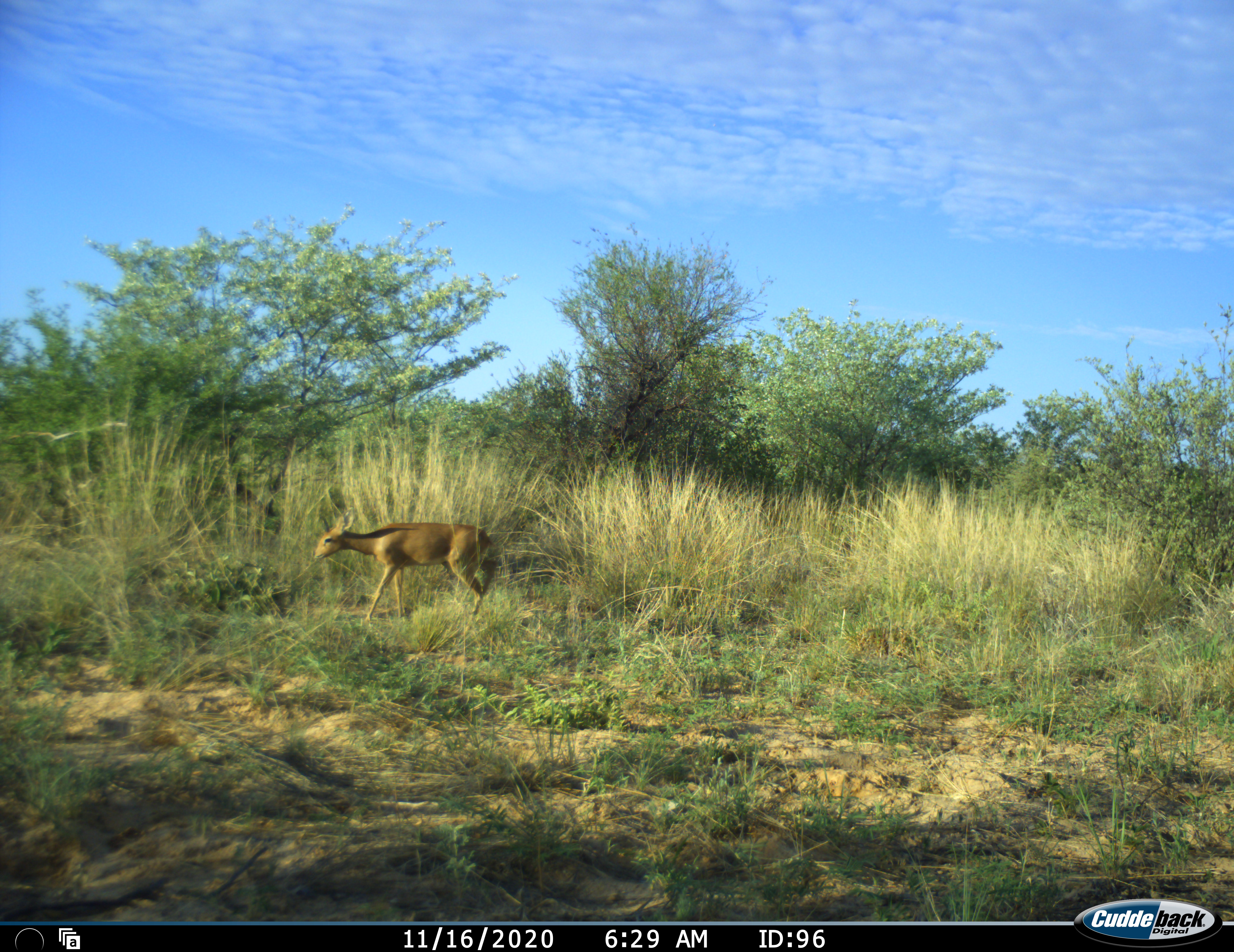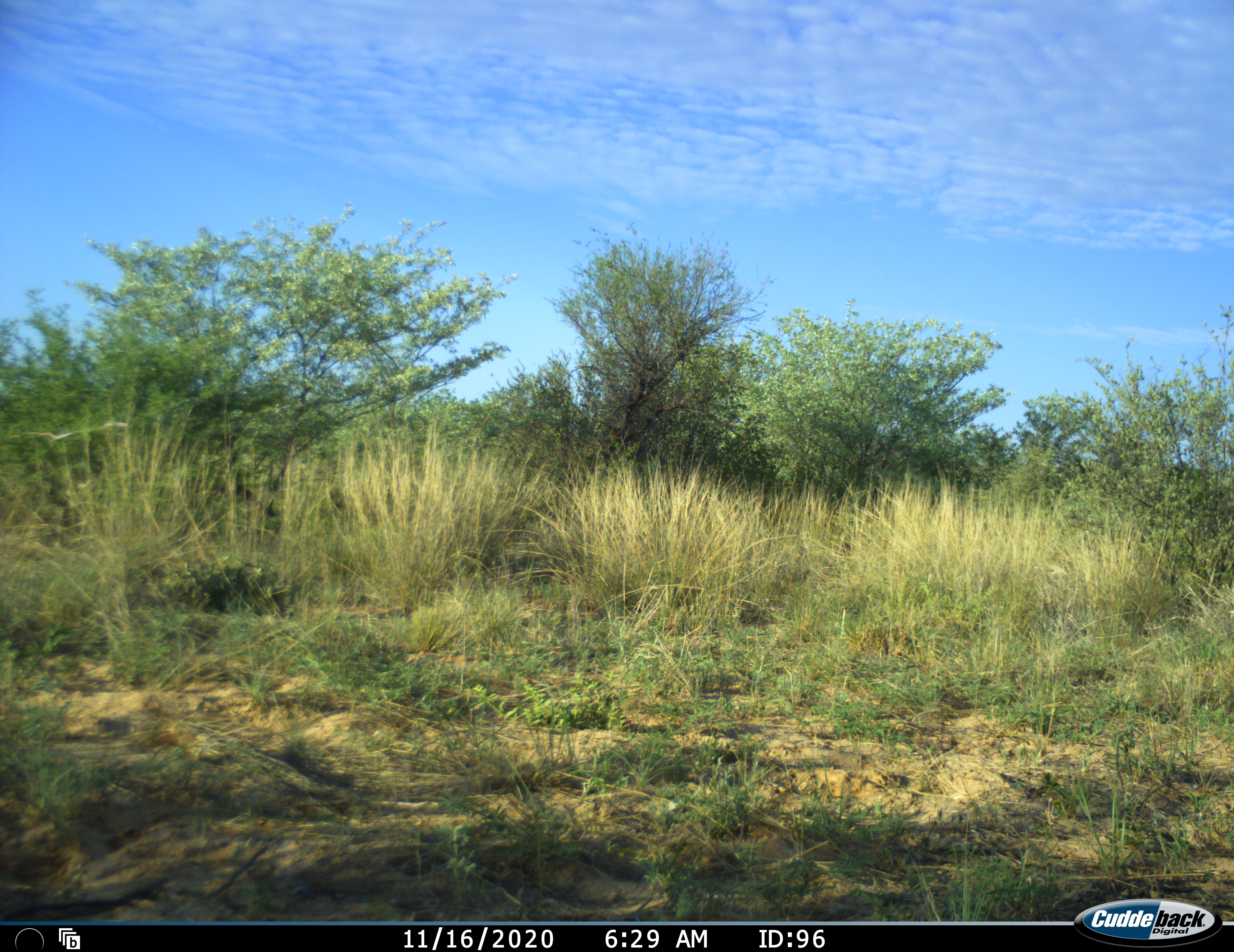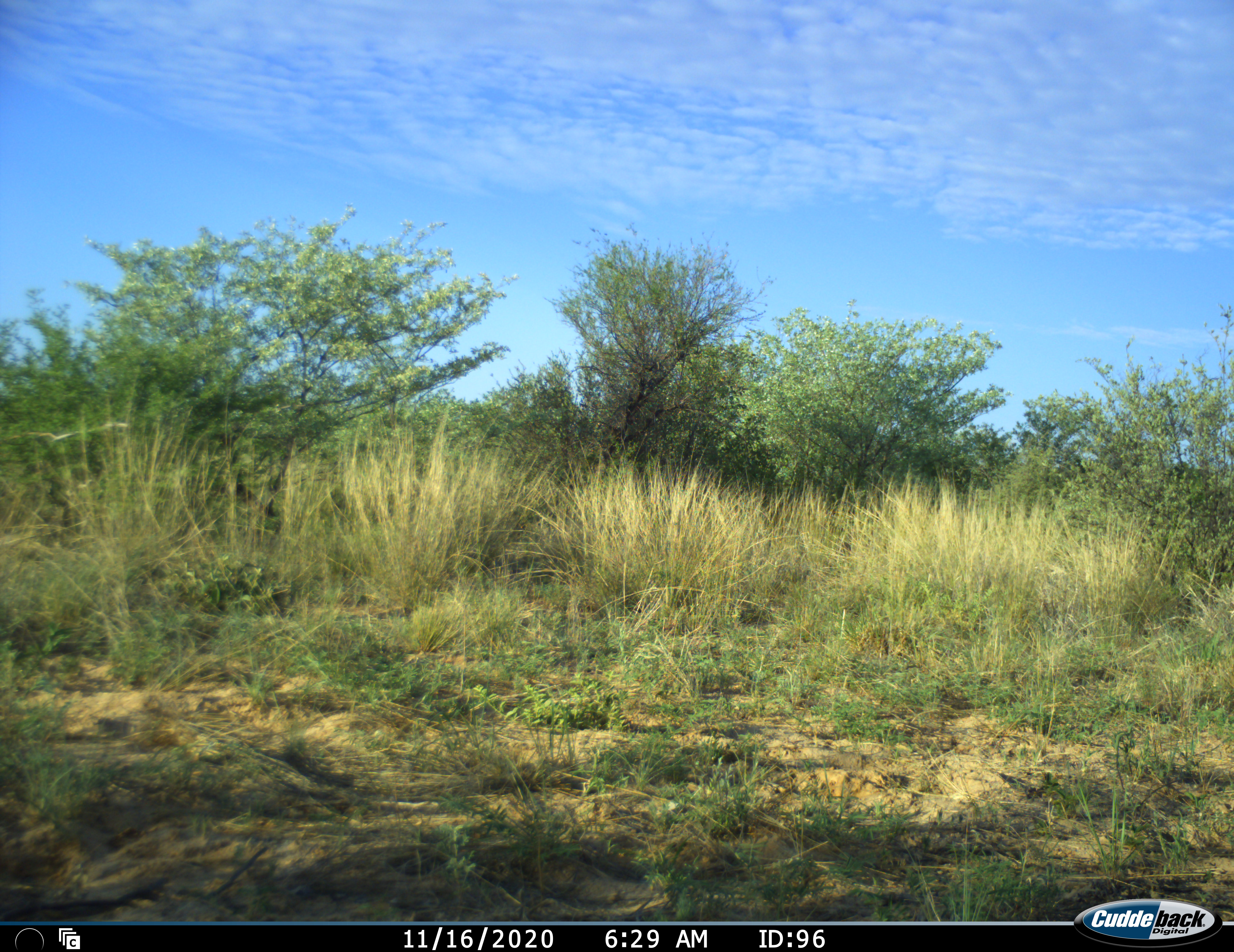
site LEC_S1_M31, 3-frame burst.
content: unidentified animal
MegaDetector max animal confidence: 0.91